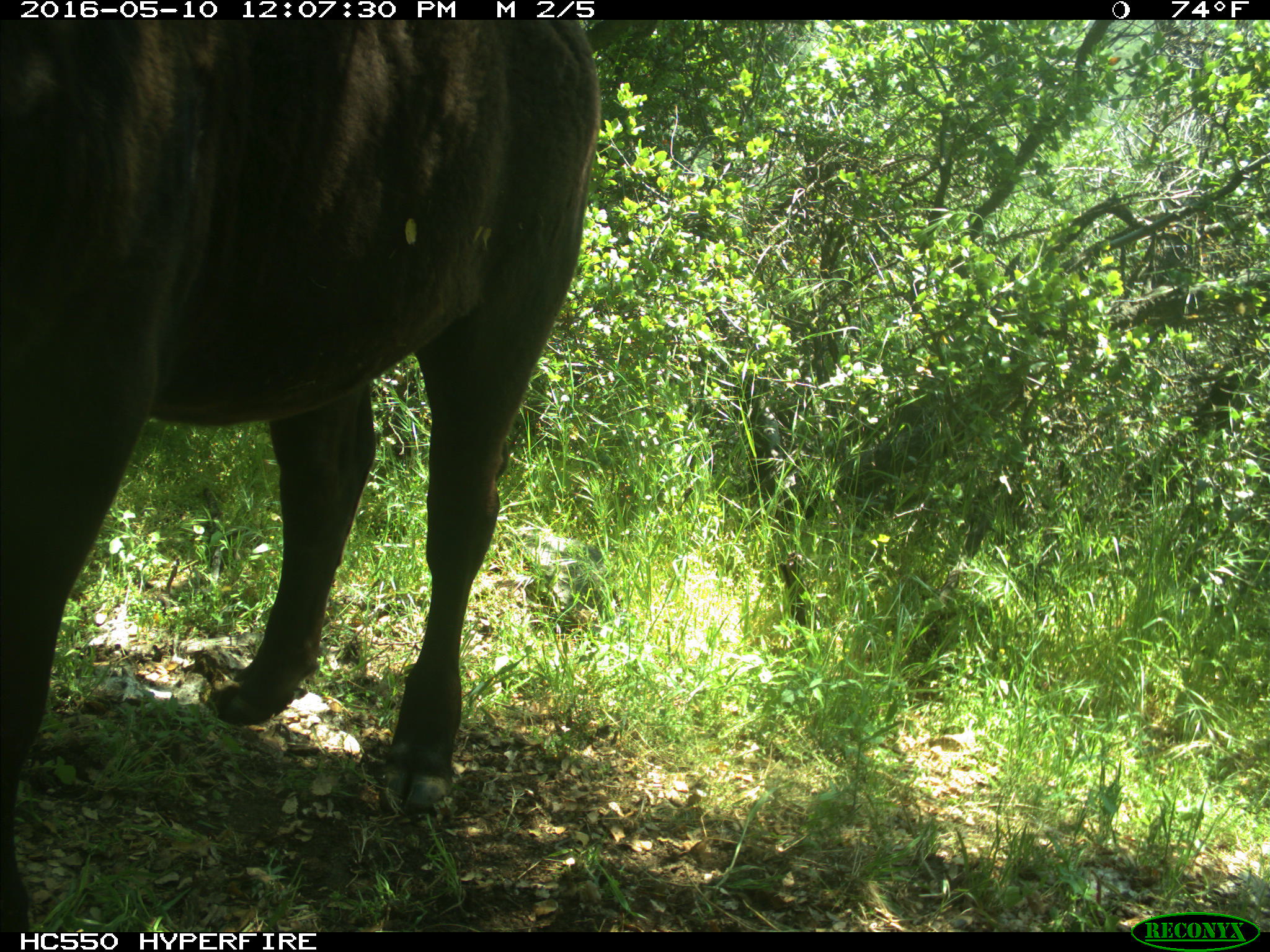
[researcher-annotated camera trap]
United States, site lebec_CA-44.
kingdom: Animalia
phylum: Chordata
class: Mammalia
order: Artiodactyla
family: Bovidae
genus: Bos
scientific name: Bos taurus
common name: domestic cow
Bos taurus (domestic cow).